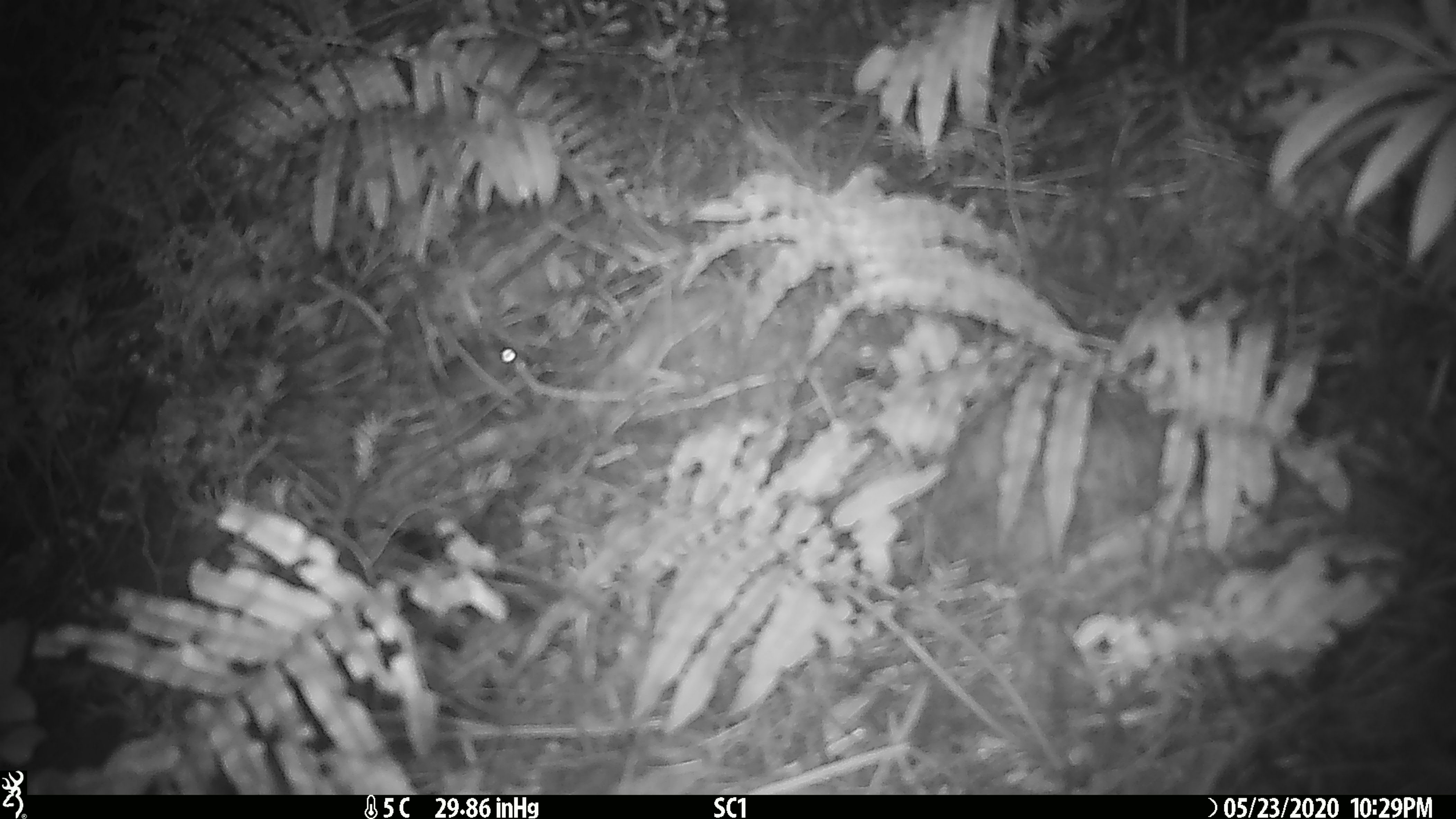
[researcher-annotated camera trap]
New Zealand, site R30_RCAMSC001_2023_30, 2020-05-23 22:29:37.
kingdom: Animalia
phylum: Chordata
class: Mammalia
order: Rodentia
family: Muridae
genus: Mus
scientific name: Mus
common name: mouse